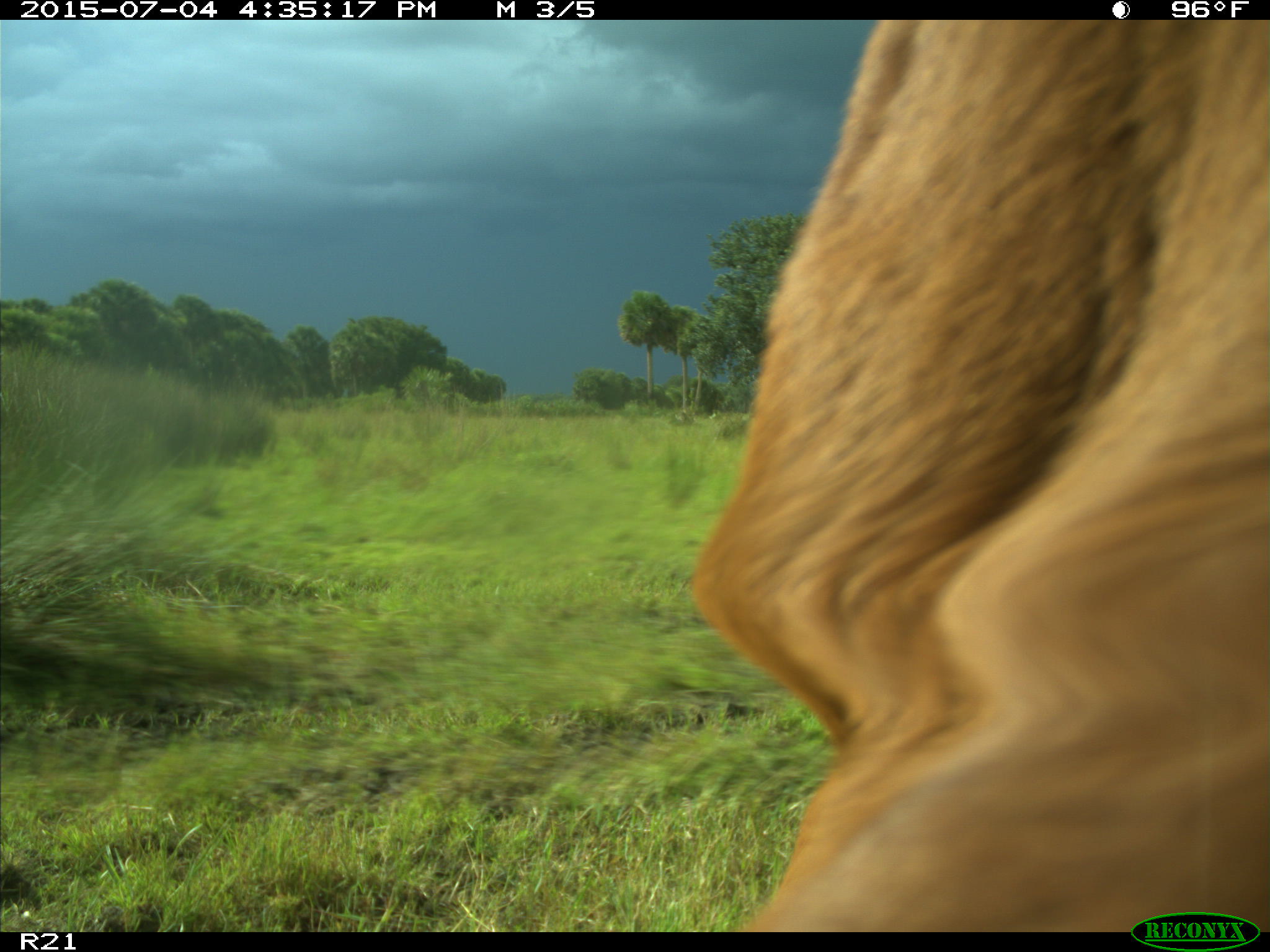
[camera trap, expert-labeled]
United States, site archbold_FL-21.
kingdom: Animalia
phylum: Chordata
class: Mammalia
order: Artiodactyla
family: Bovidae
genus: Bos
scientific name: Bos taurus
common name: domestic cow